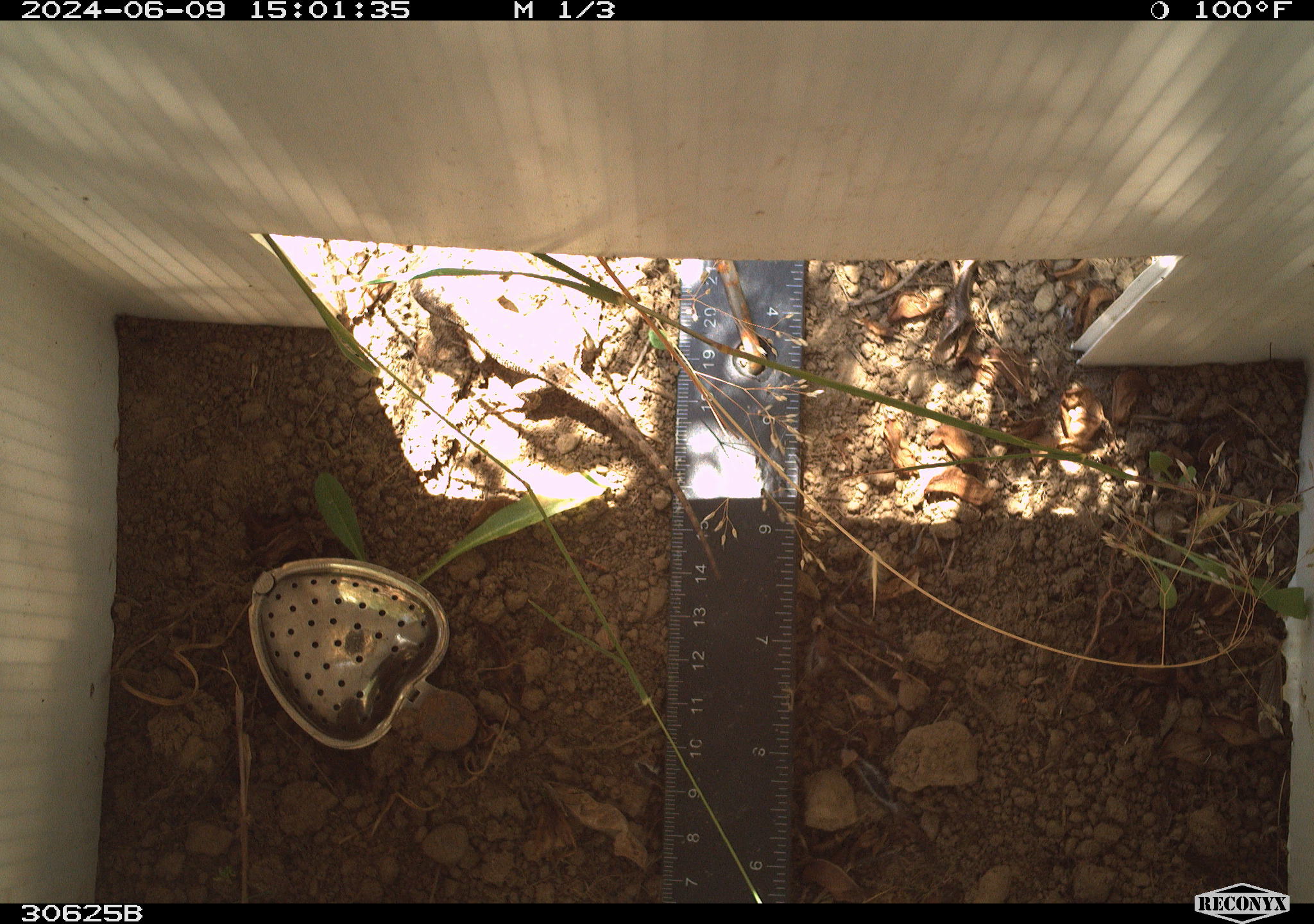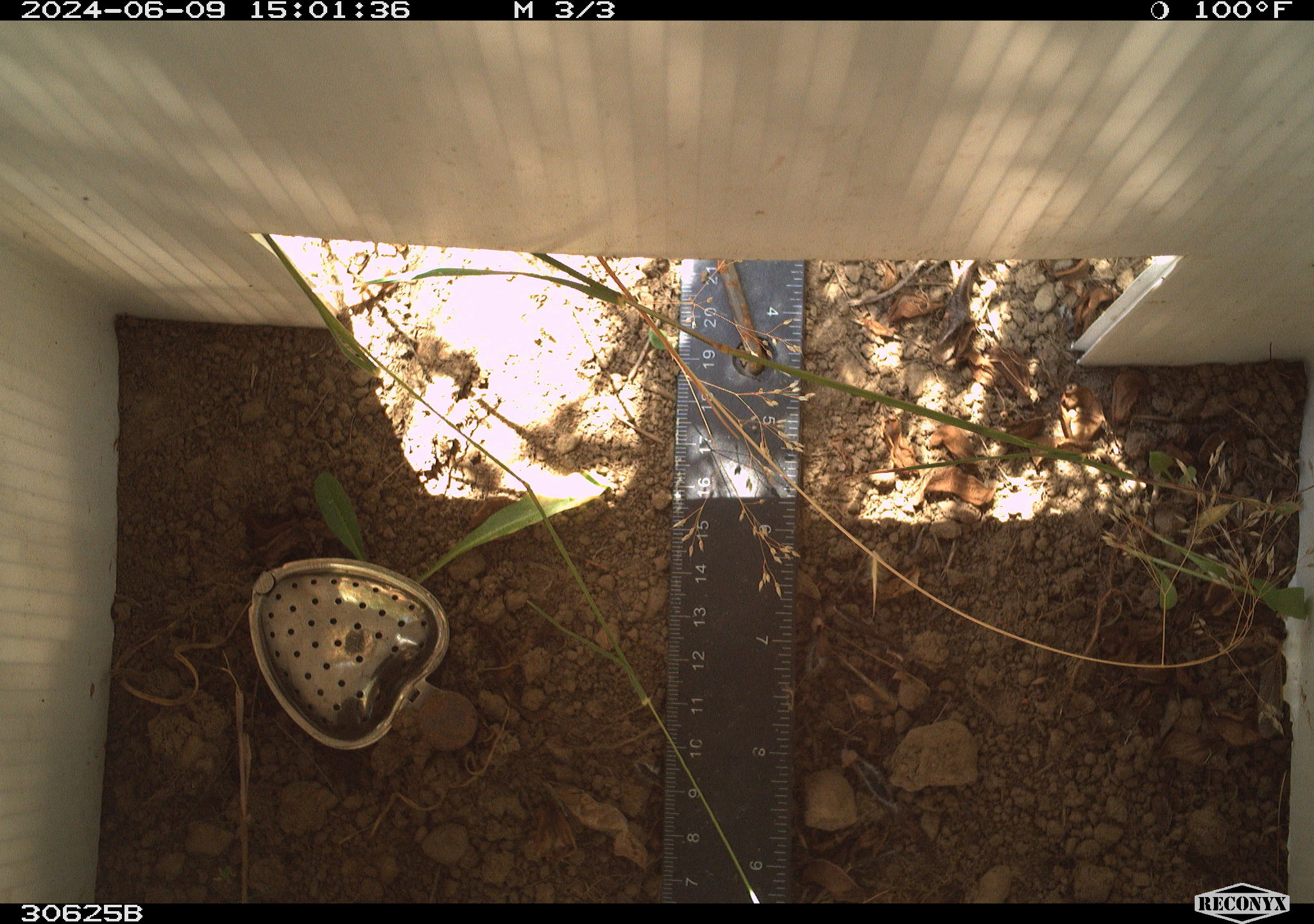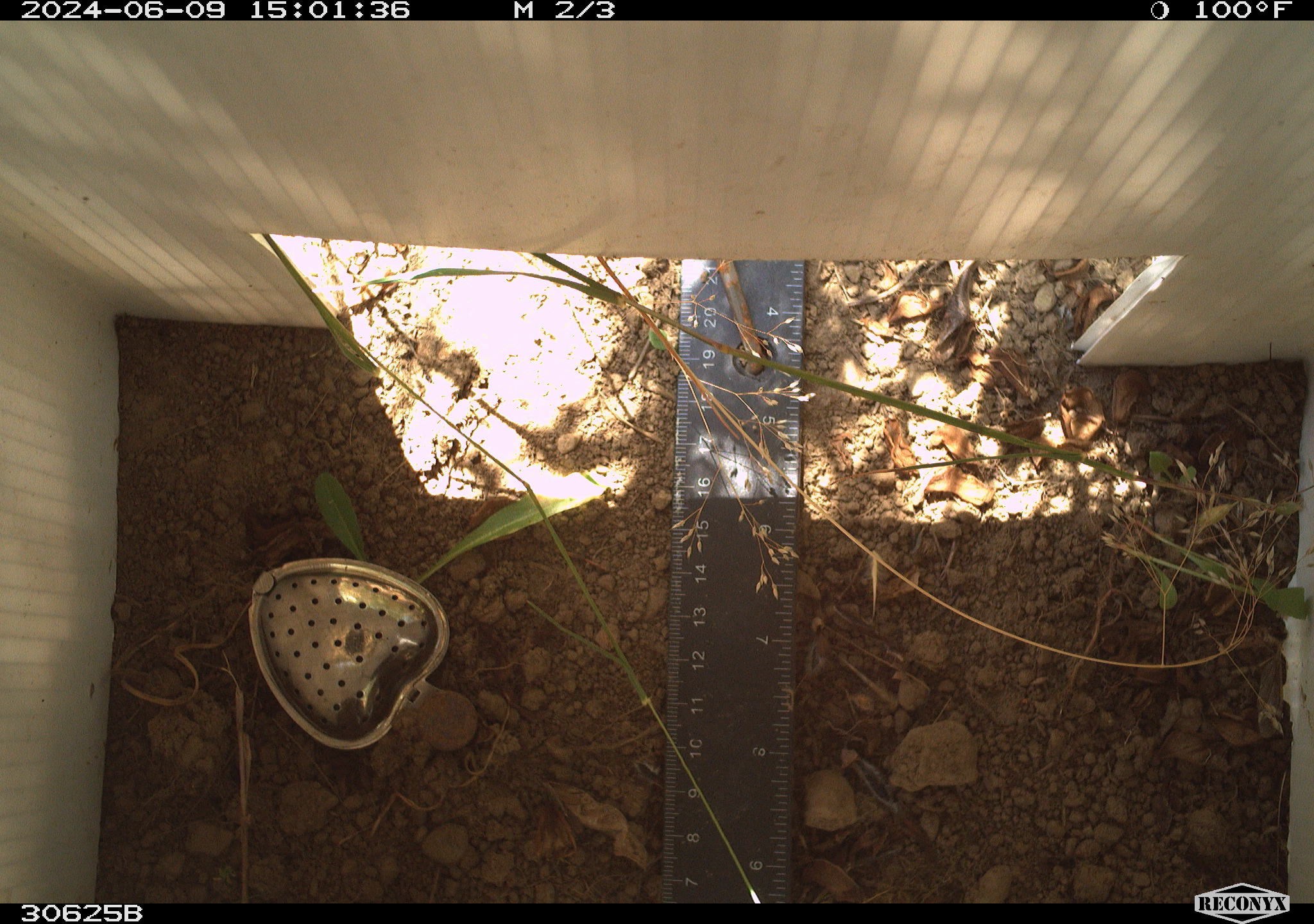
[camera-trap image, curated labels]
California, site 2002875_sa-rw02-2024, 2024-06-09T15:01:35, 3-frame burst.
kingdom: Animalia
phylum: Chordata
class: Reptilia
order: Squamata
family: Phrynosomatidae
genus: Sceloporus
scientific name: Sceloporus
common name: spiny lizards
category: sceloporus species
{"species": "sceloporus species (spiny lizards) (Sceloporus)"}